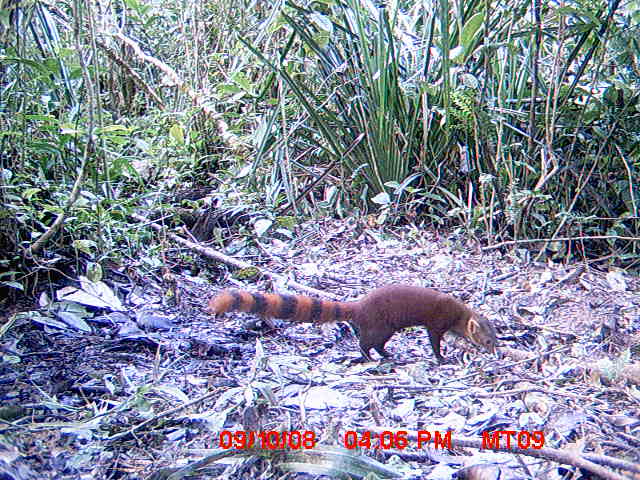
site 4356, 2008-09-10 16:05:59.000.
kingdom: Animalia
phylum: Chordata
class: Mammalia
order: Carnivora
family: Eupleridae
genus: Galidia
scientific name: Galidia elegans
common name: ring-tailed vontsira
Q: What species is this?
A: Galidia elegans (ring-tailed vontsira).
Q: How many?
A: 1.